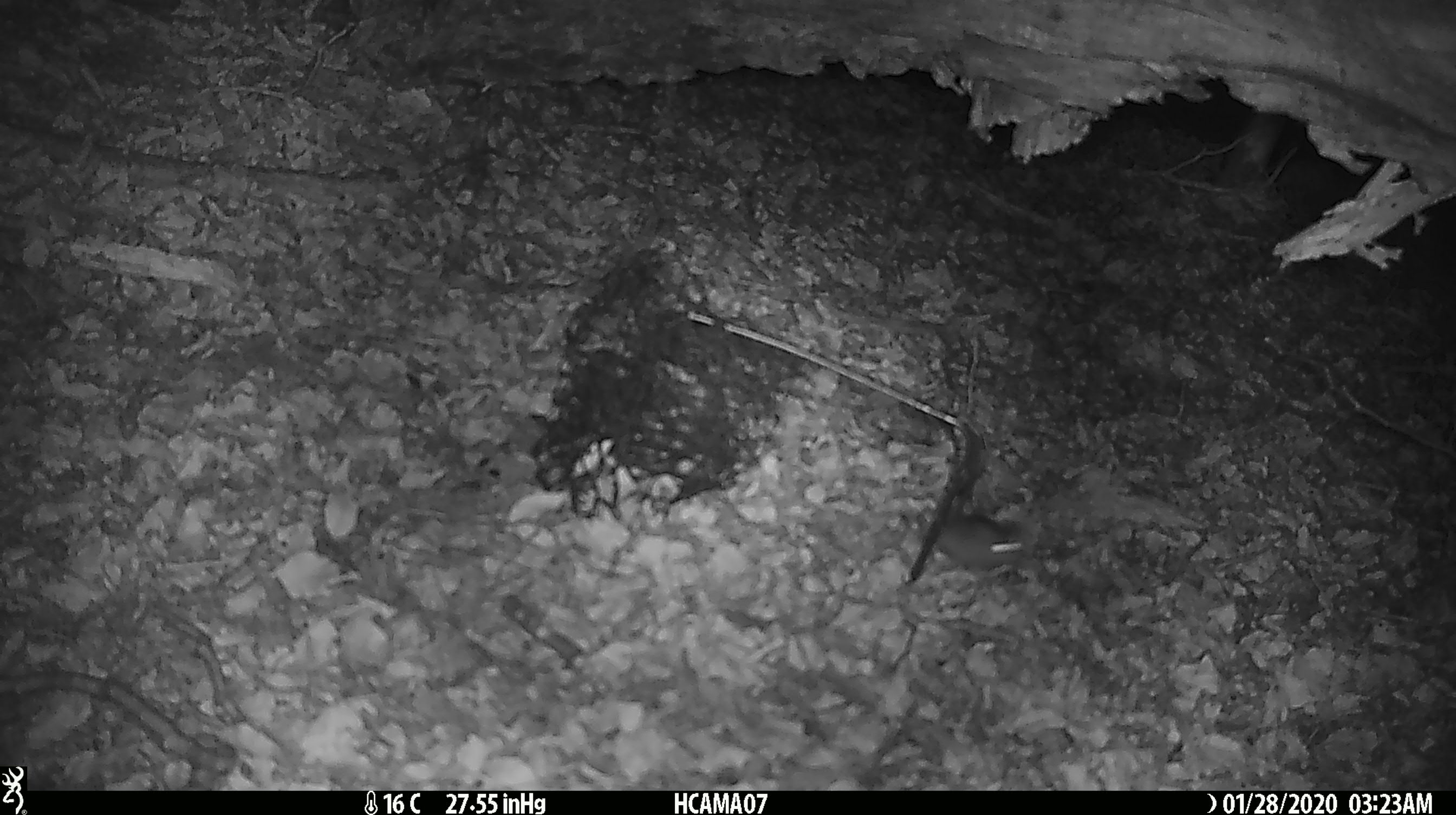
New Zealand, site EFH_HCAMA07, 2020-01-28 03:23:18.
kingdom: Animalia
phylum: Chordata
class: Mammalia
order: Rodentia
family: Muridae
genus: Mus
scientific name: Mus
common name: mouse